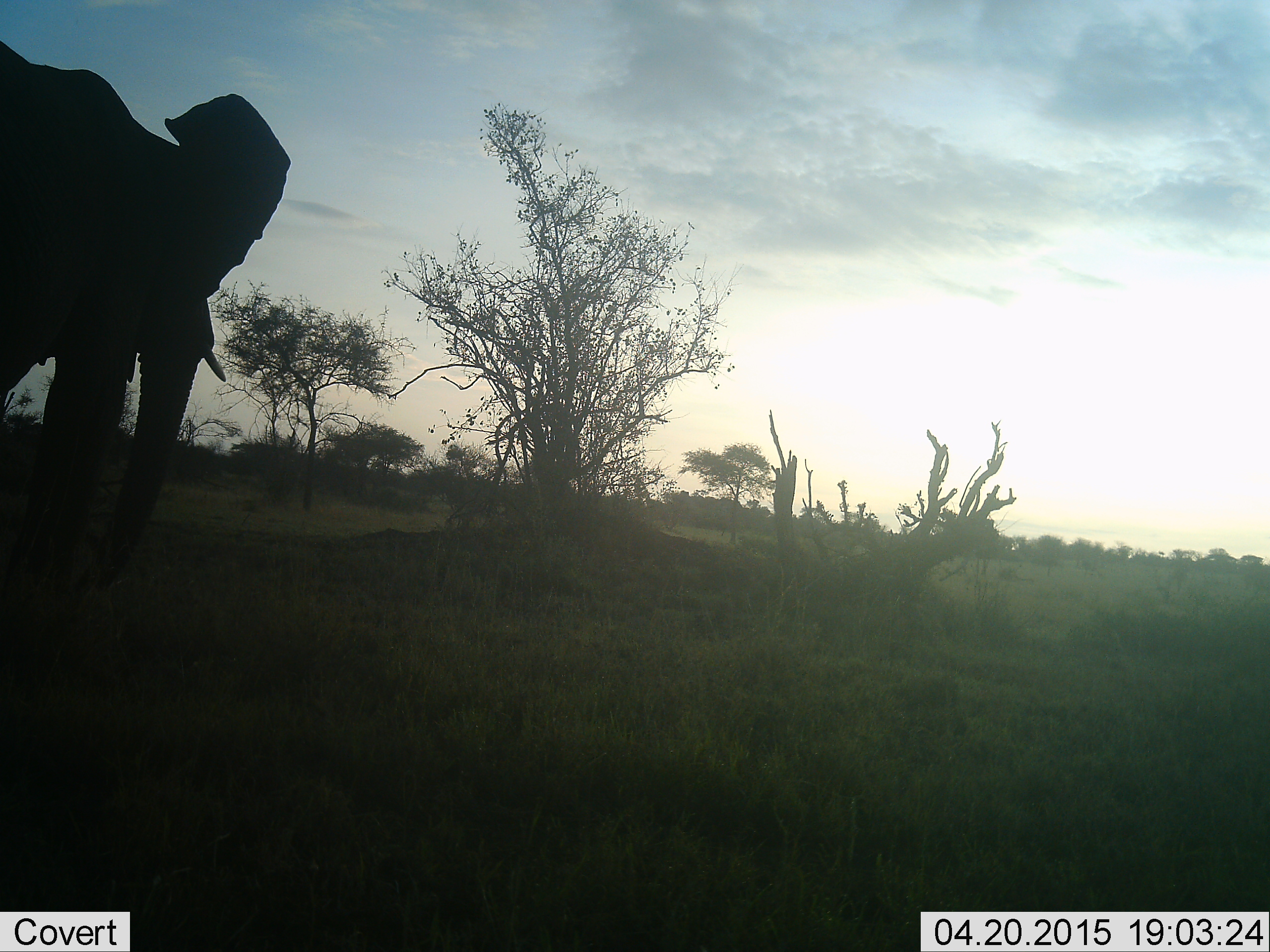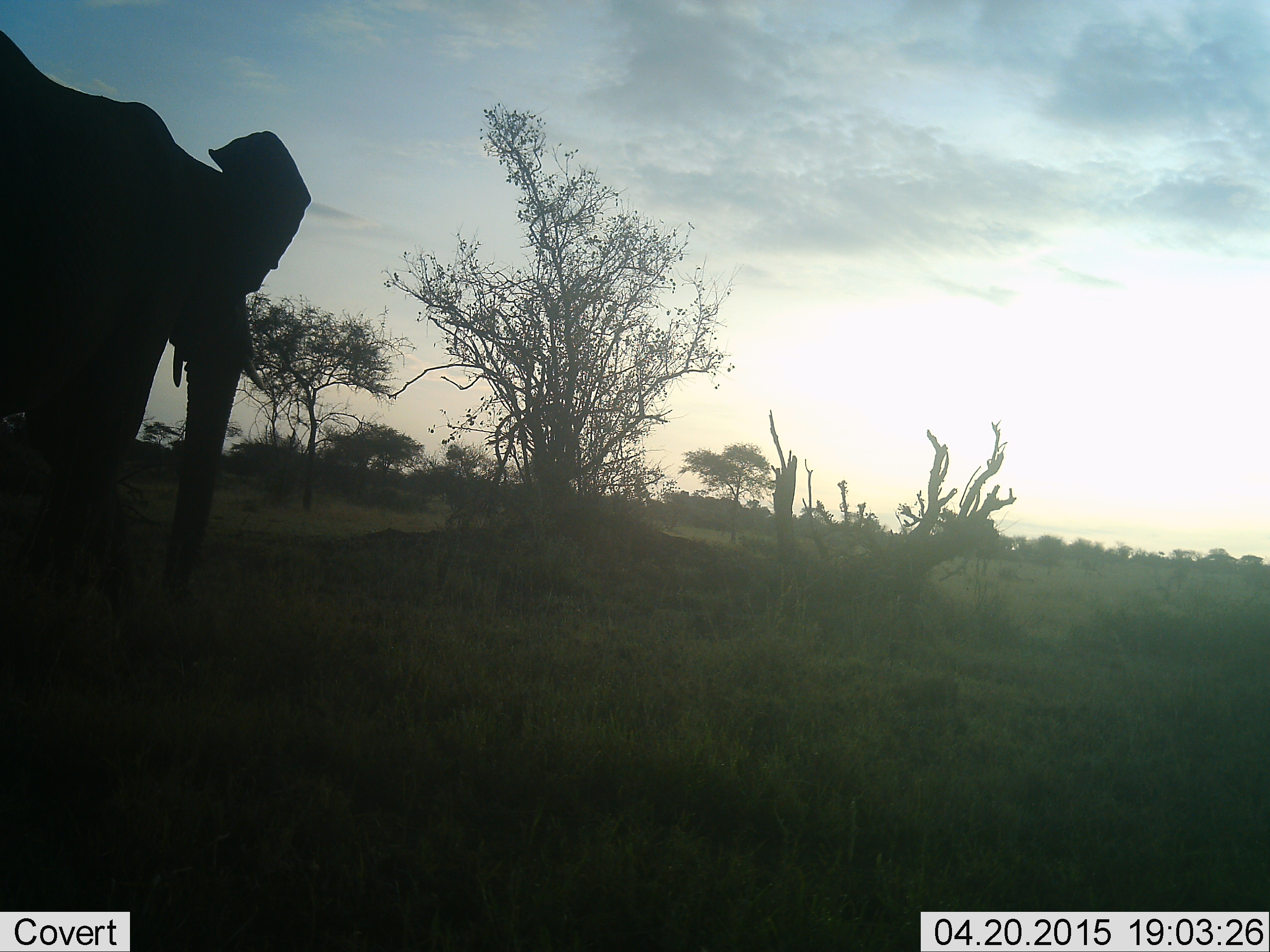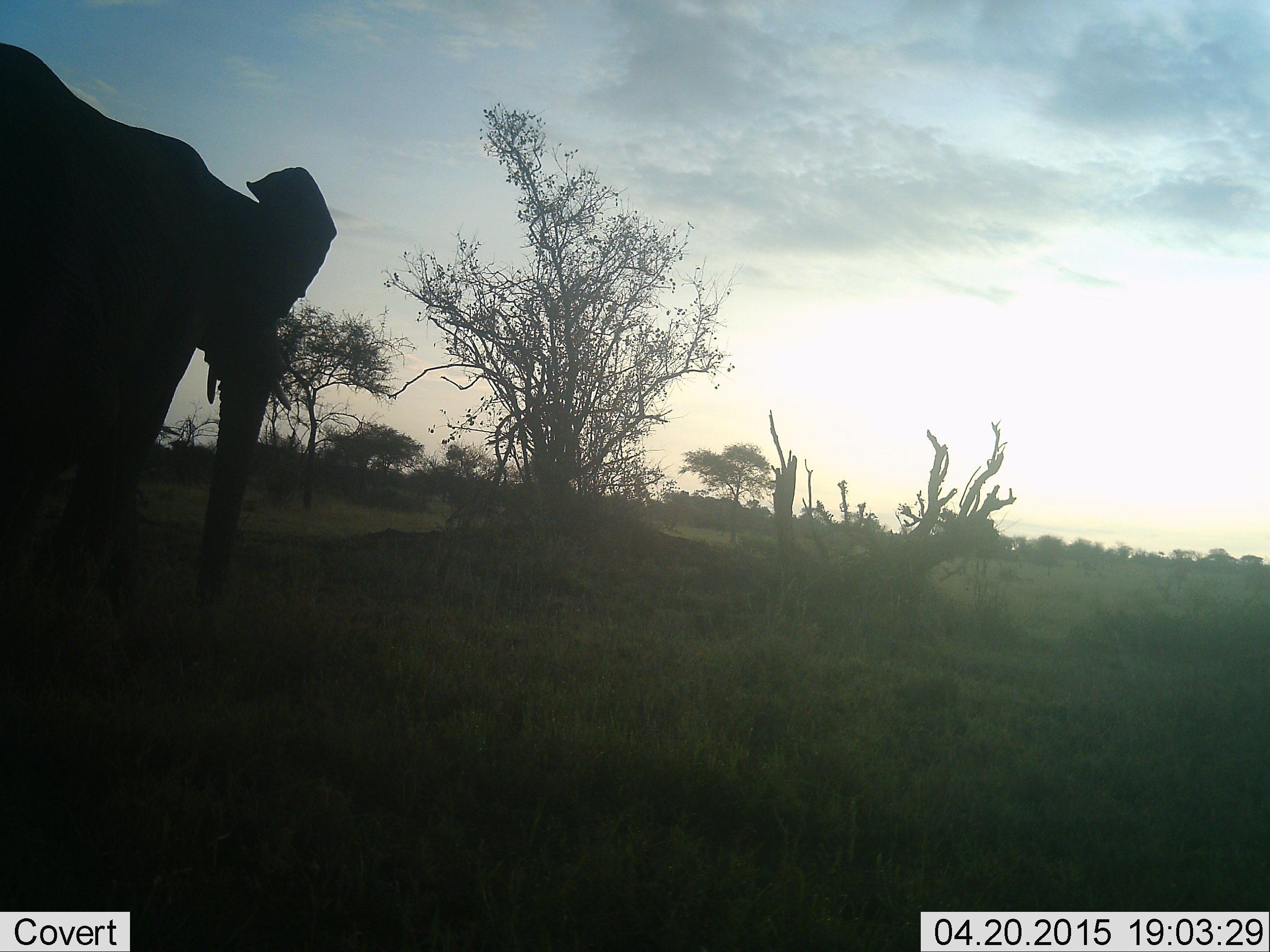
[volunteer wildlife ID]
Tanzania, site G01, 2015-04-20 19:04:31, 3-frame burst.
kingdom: Animalia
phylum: Chordata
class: Mammalia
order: Proboscidea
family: Elephantidae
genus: Loxodonta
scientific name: Loxodonta africana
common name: african bush elephant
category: elephant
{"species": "elephant (african bush elephant) (Loxodonta africana)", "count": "1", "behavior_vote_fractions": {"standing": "20%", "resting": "0%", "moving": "80%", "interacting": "0%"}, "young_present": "0%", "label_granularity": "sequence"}